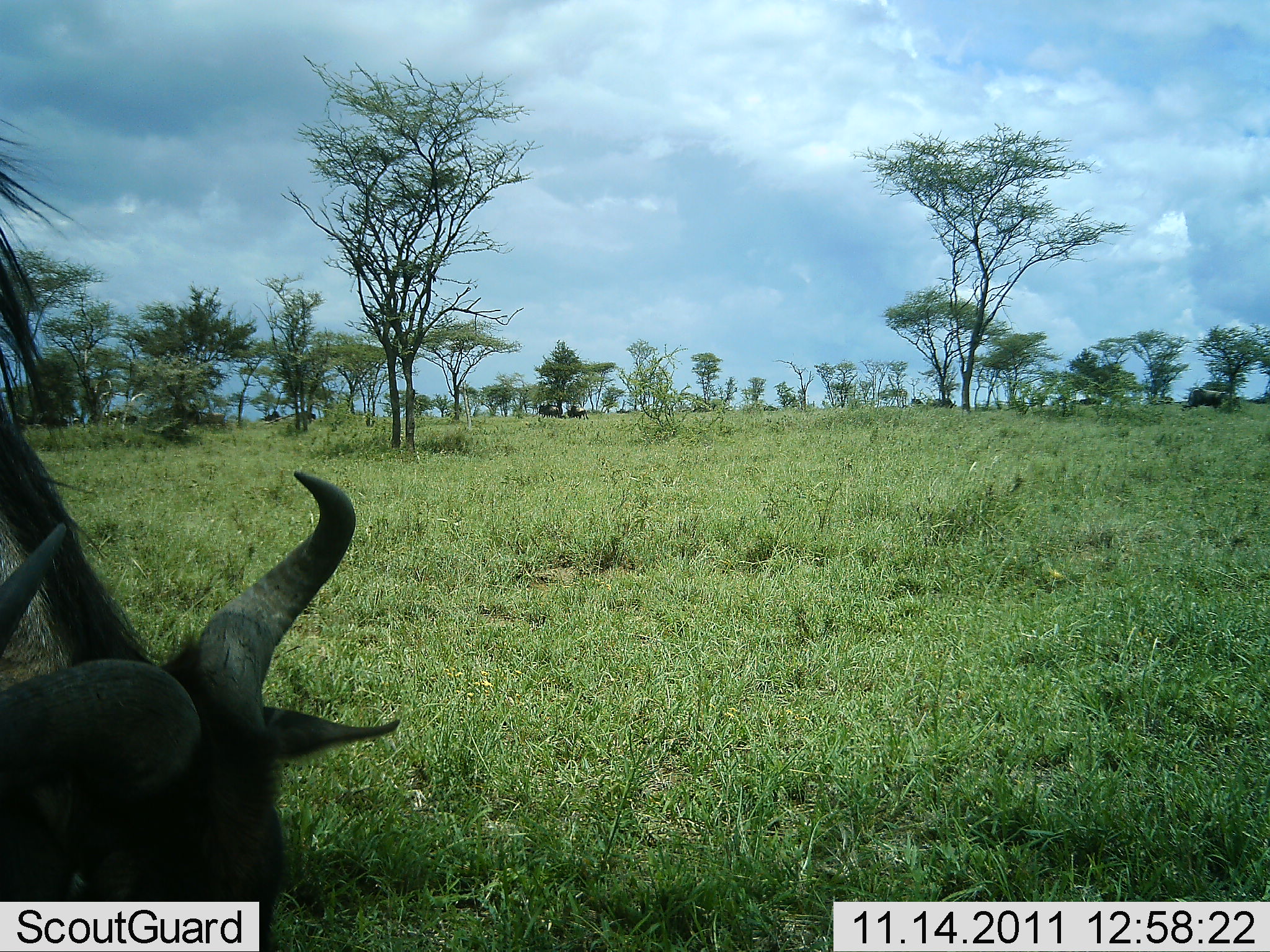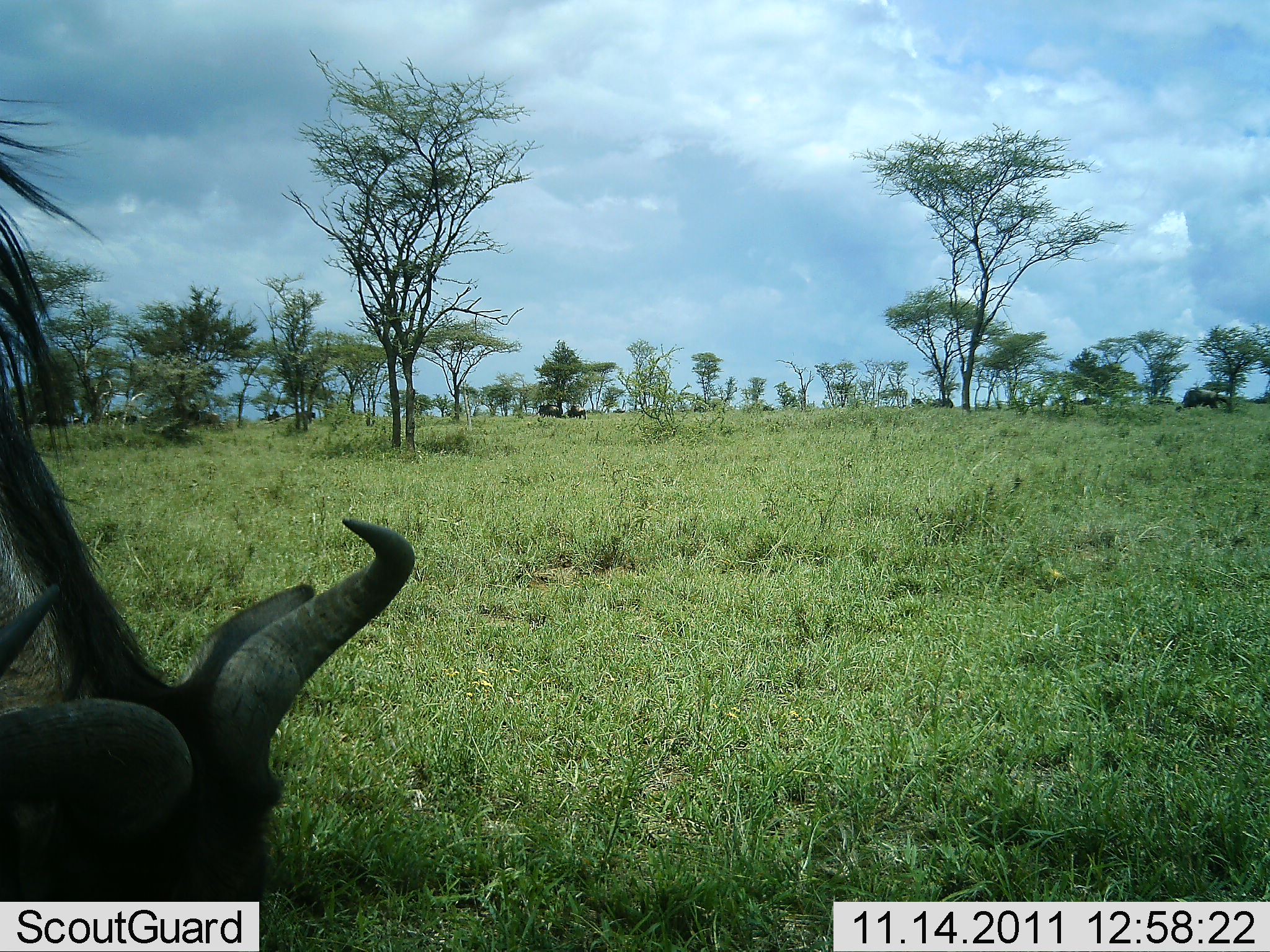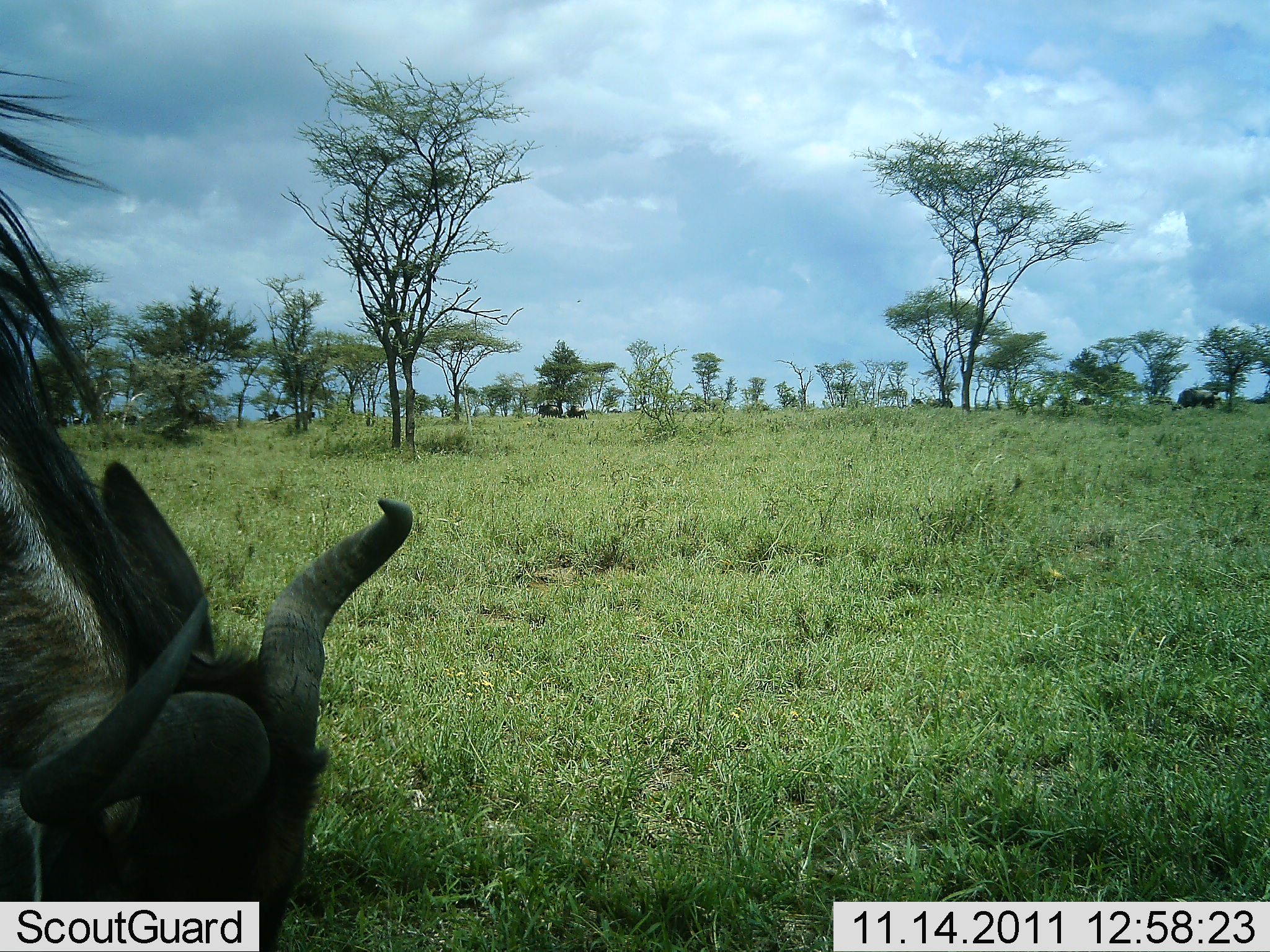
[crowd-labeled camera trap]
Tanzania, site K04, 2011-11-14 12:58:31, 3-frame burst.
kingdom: Animalia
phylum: Chordata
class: Mammalia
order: Artiodactyla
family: Bovidae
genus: Connochaetes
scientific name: Connochaetes taurinus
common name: blue wildebeest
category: wildebeest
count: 2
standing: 27%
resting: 13%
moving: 20%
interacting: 0%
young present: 0%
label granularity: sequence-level